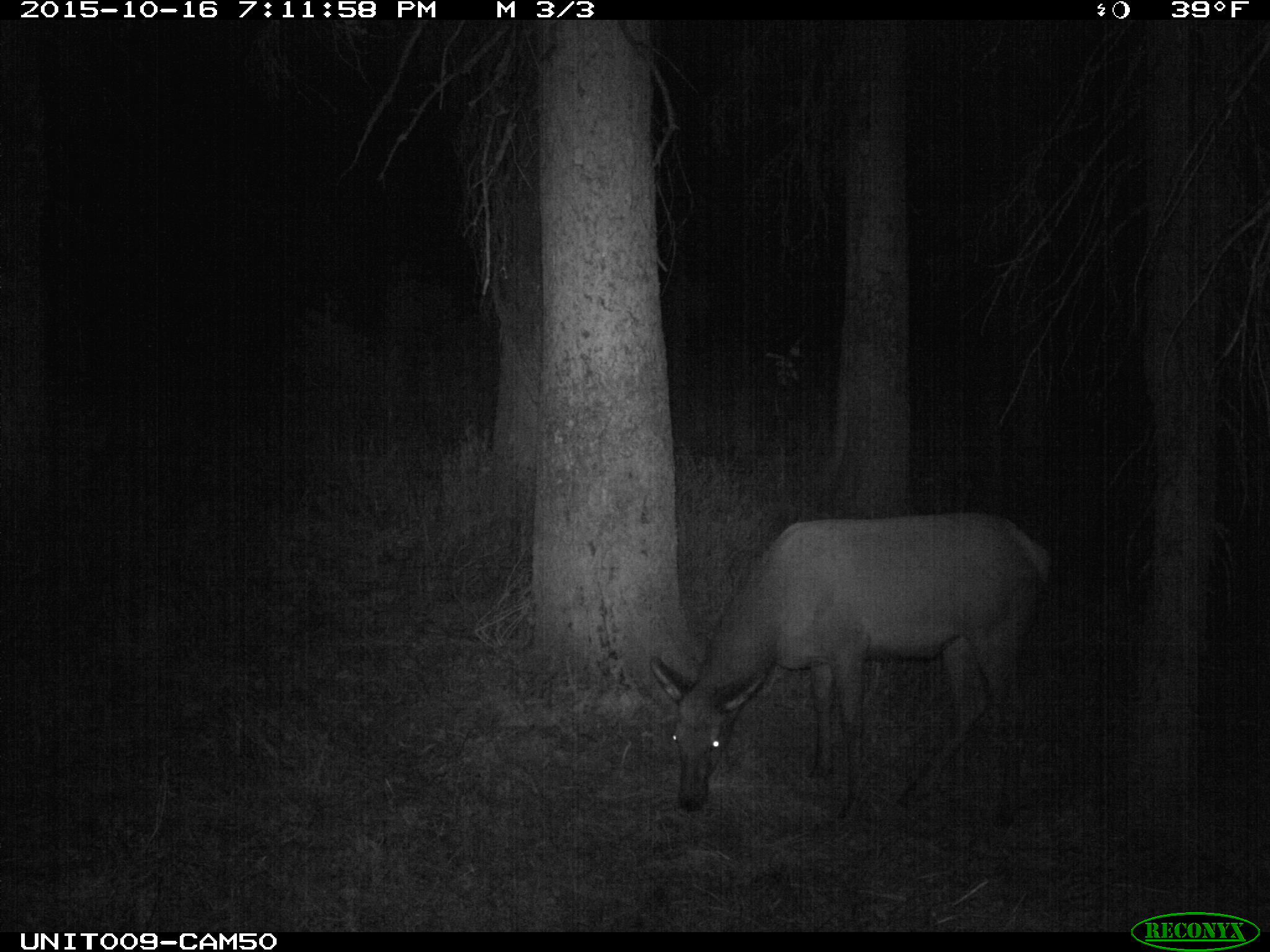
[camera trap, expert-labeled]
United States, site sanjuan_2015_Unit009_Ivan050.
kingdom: Animalia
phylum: Chordata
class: Mammalia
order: Artiodactyla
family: Cervidae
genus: Cervus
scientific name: Cervus elaphus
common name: red deer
Cervus elaphus (red deer).